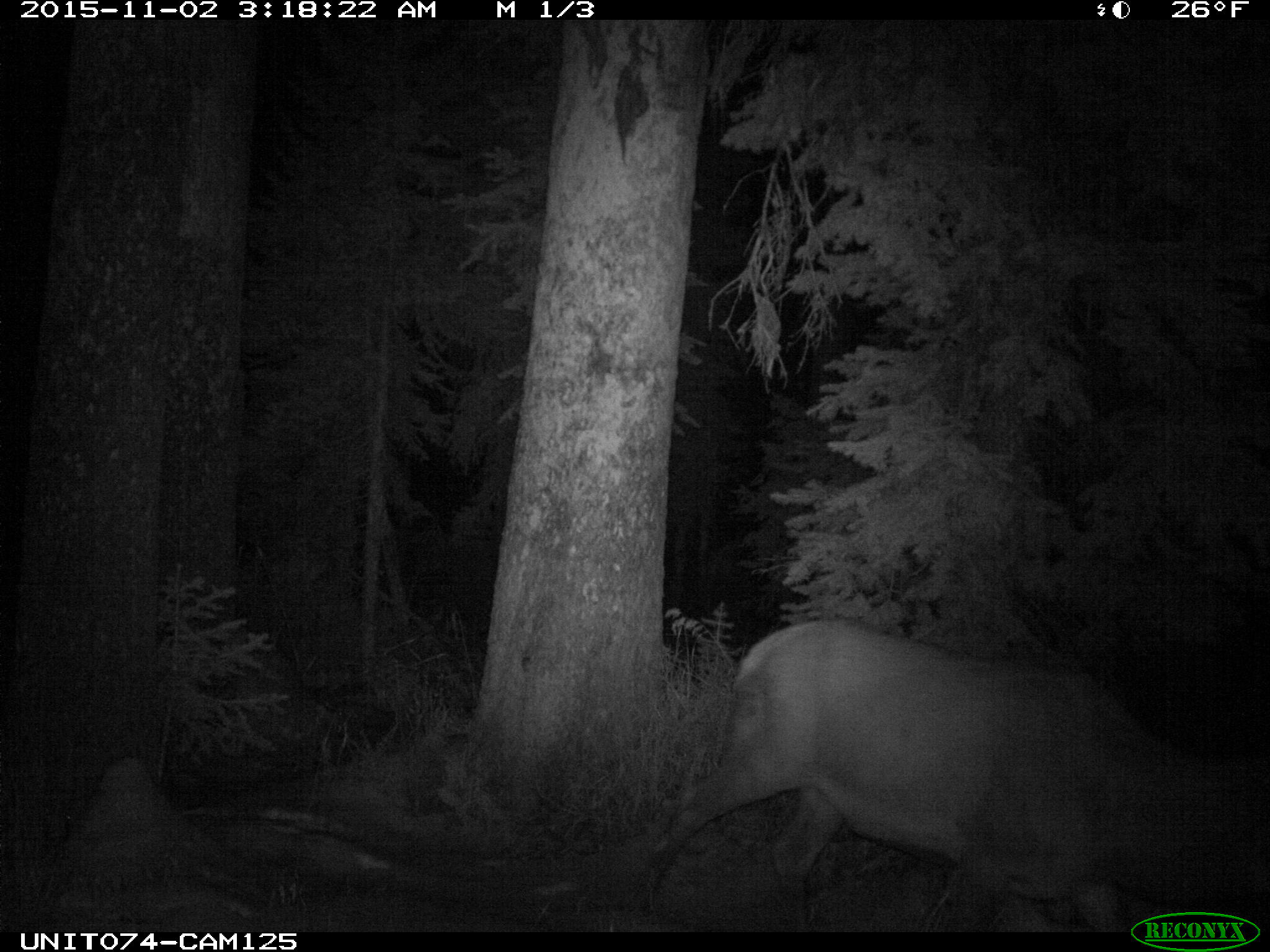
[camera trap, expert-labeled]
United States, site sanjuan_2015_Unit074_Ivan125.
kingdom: Animalia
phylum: Chordata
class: Mammalia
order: Artiodactyla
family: Cervidae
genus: Cervus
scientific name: Cervus elaphus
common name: red deer